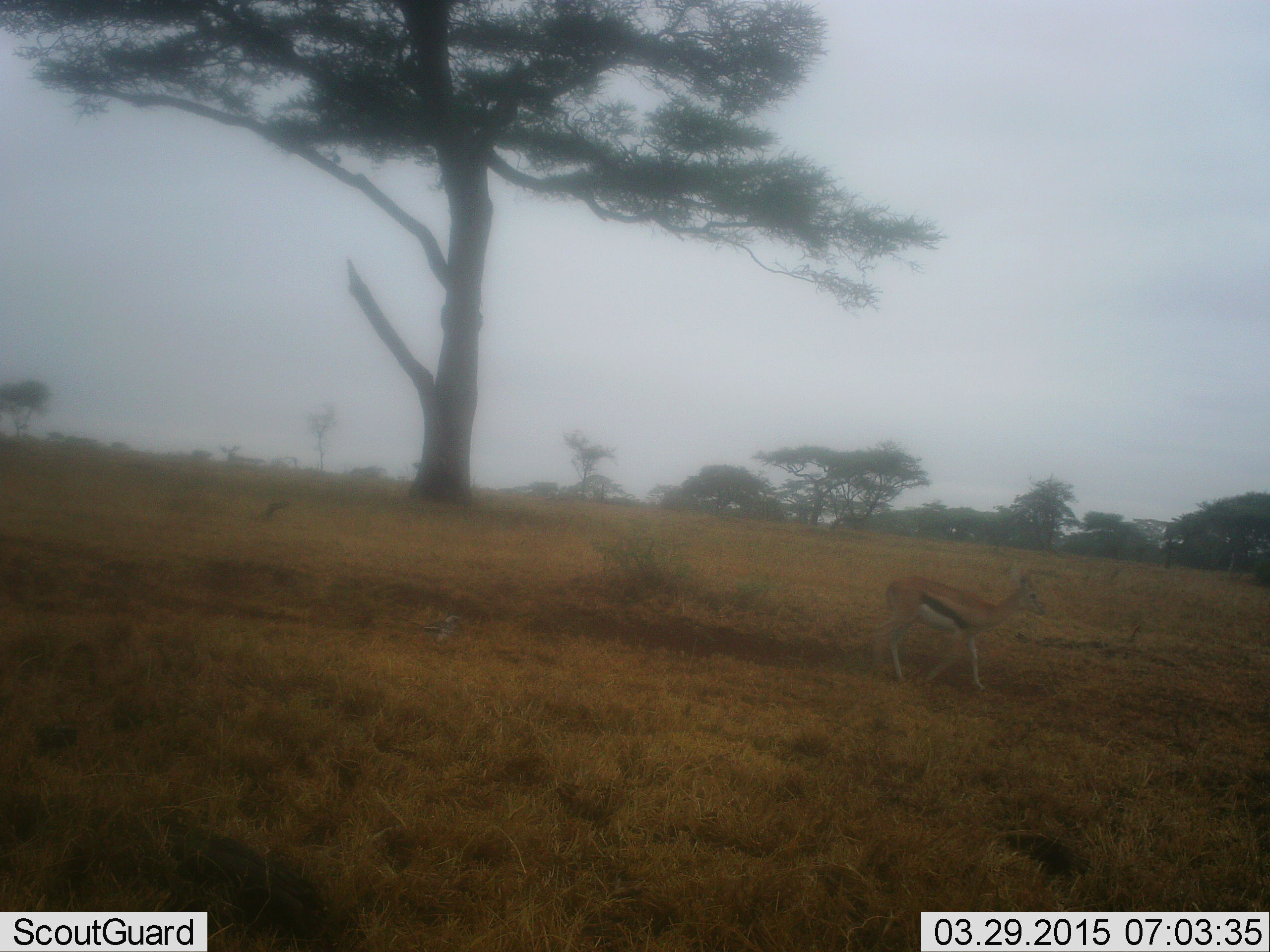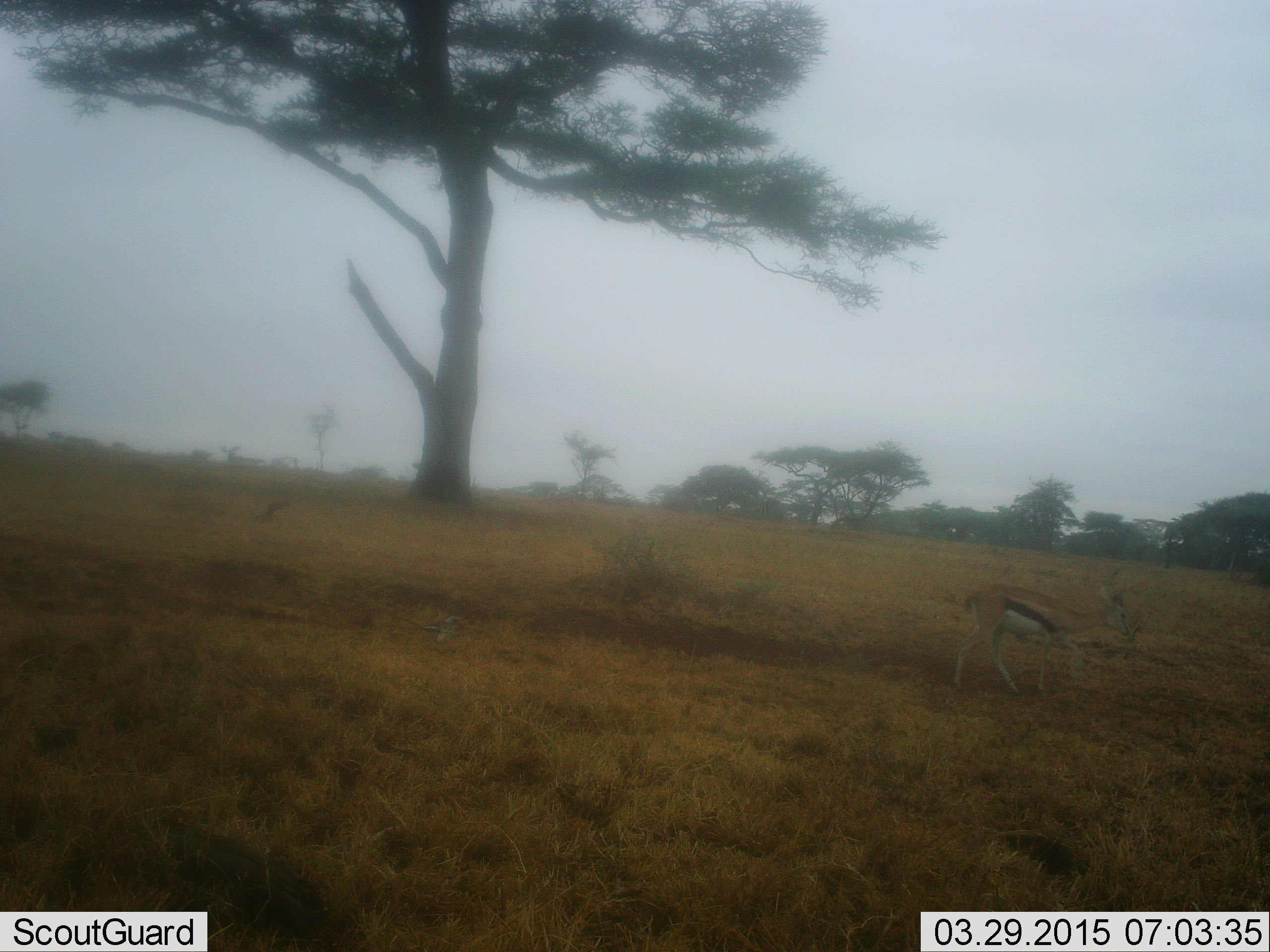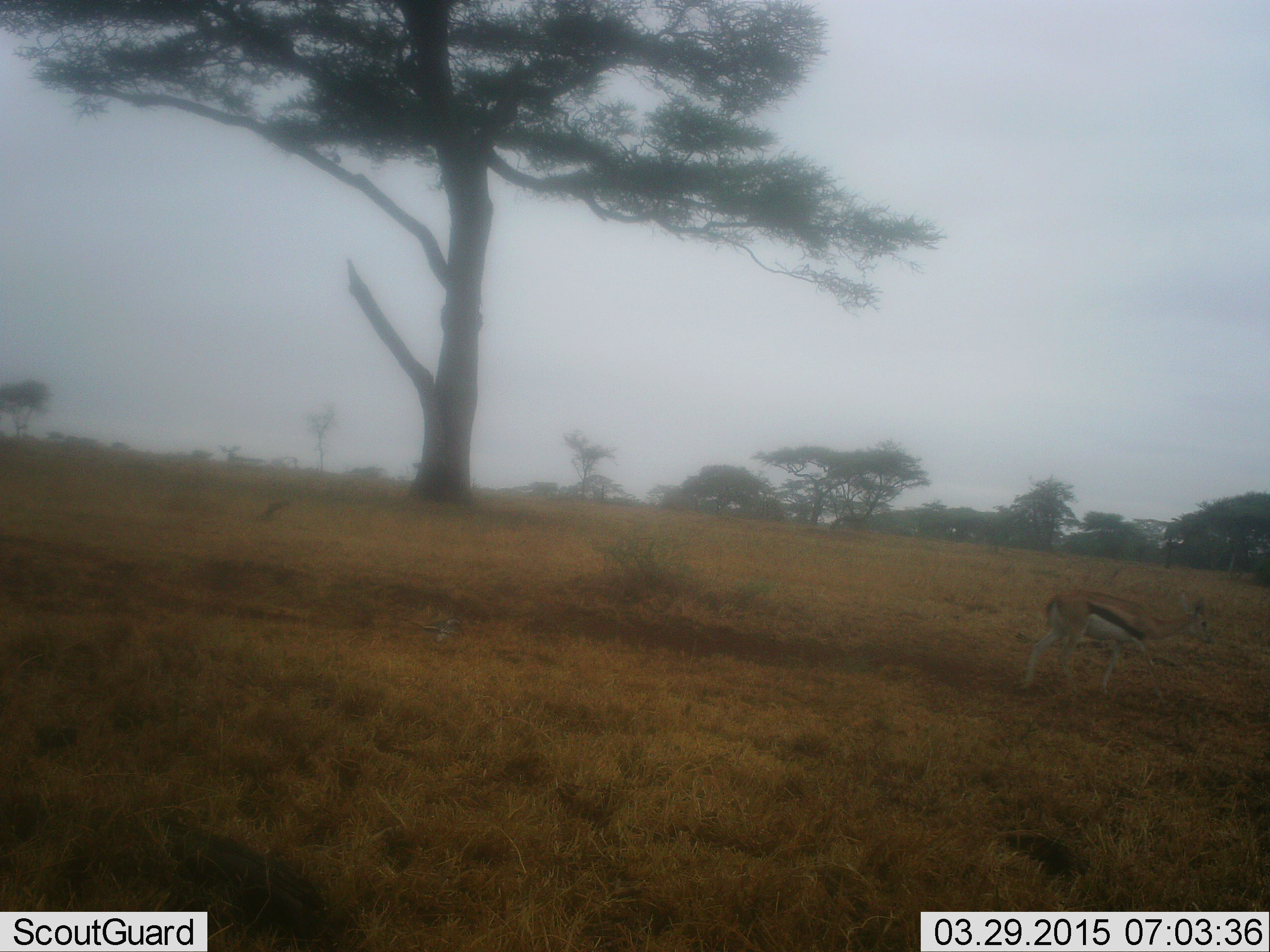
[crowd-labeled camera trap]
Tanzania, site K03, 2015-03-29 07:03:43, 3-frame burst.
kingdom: Animalia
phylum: Chordata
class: Mammalia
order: Artiodactyla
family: Bovidae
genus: Eudorcas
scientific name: Eudorcas thomsonii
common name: thomson's gazelle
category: gazellethomsons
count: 1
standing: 20%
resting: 0%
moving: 80%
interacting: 0%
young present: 0%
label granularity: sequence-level